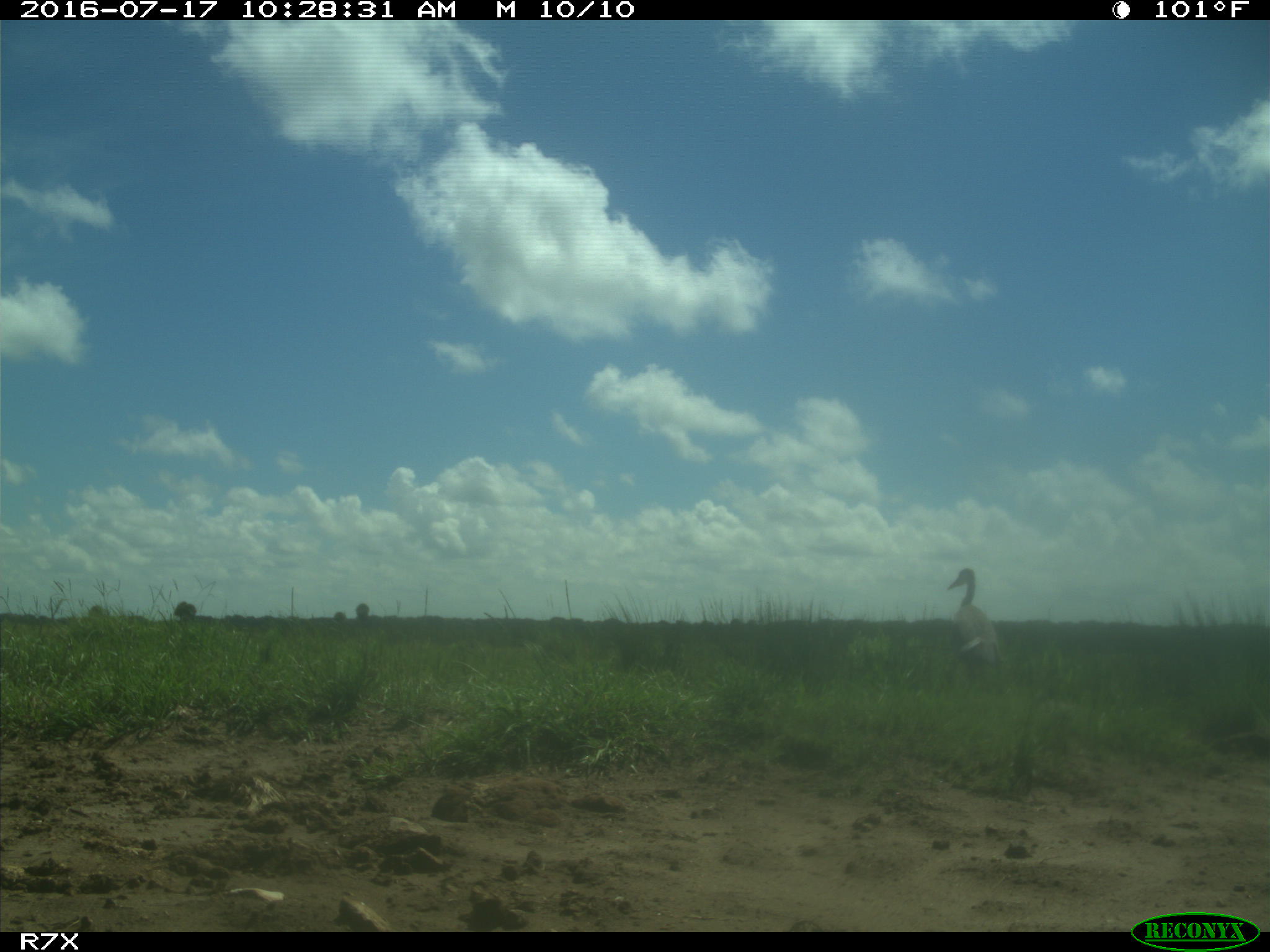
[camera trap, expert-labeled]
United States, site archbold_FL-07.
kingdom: Animalia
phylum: Chordata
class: Aves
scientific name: Aves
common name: birds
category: unidentified bird